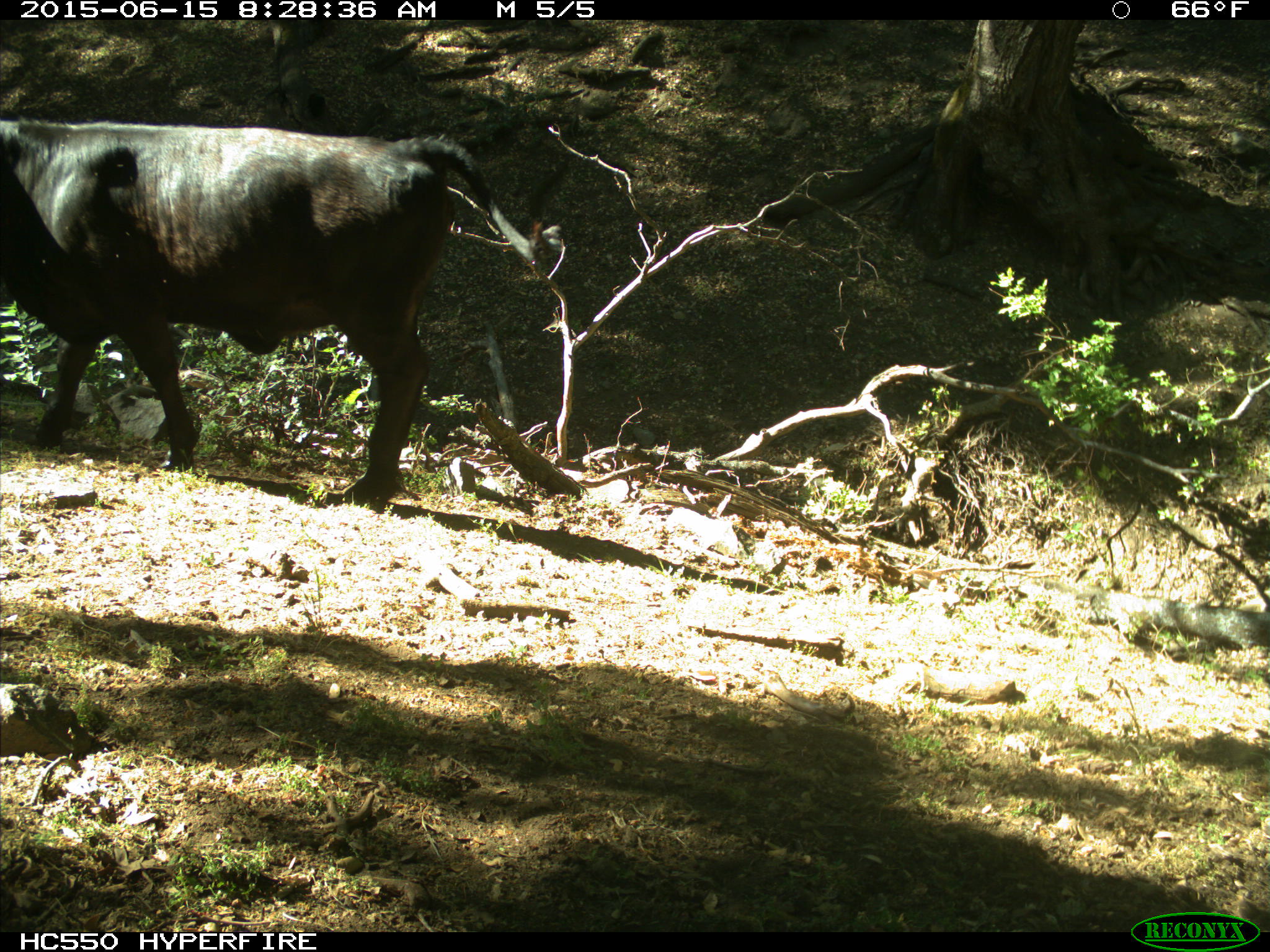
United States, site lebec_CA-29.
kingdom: Animalia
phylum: Chordata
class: Mammalia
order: Artiodactyla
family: Bovidae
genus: Bos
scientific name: Bos taurus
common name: domestic cow